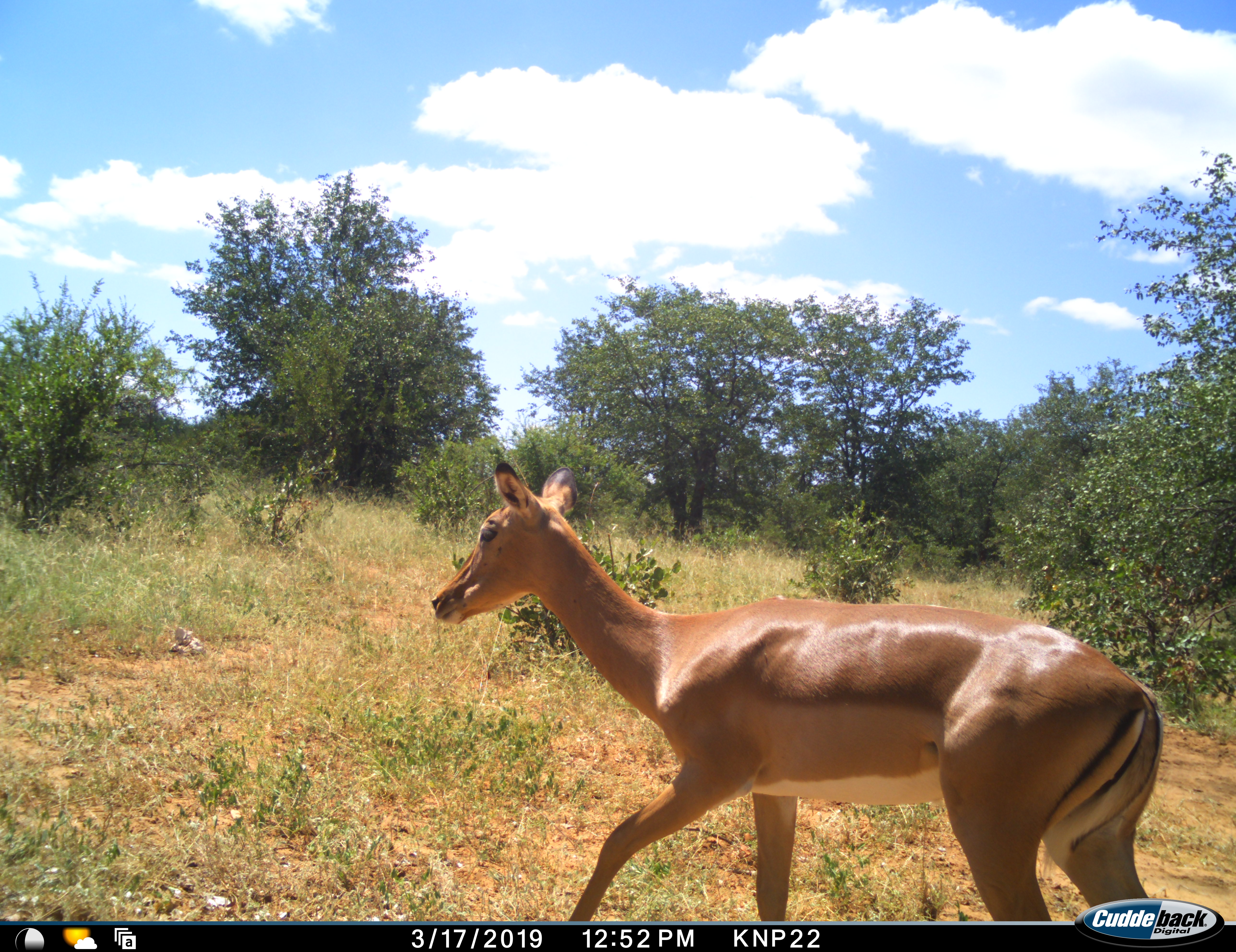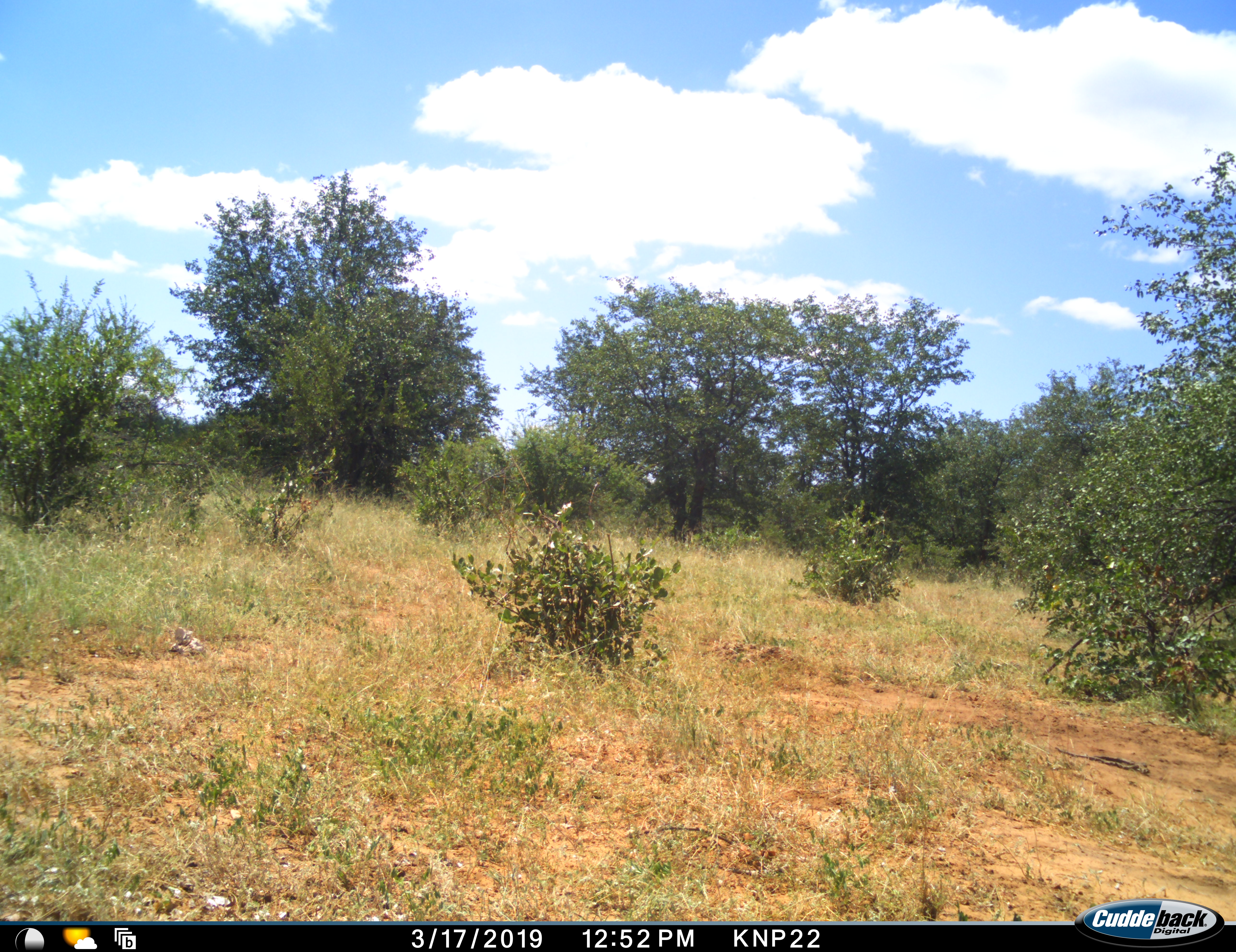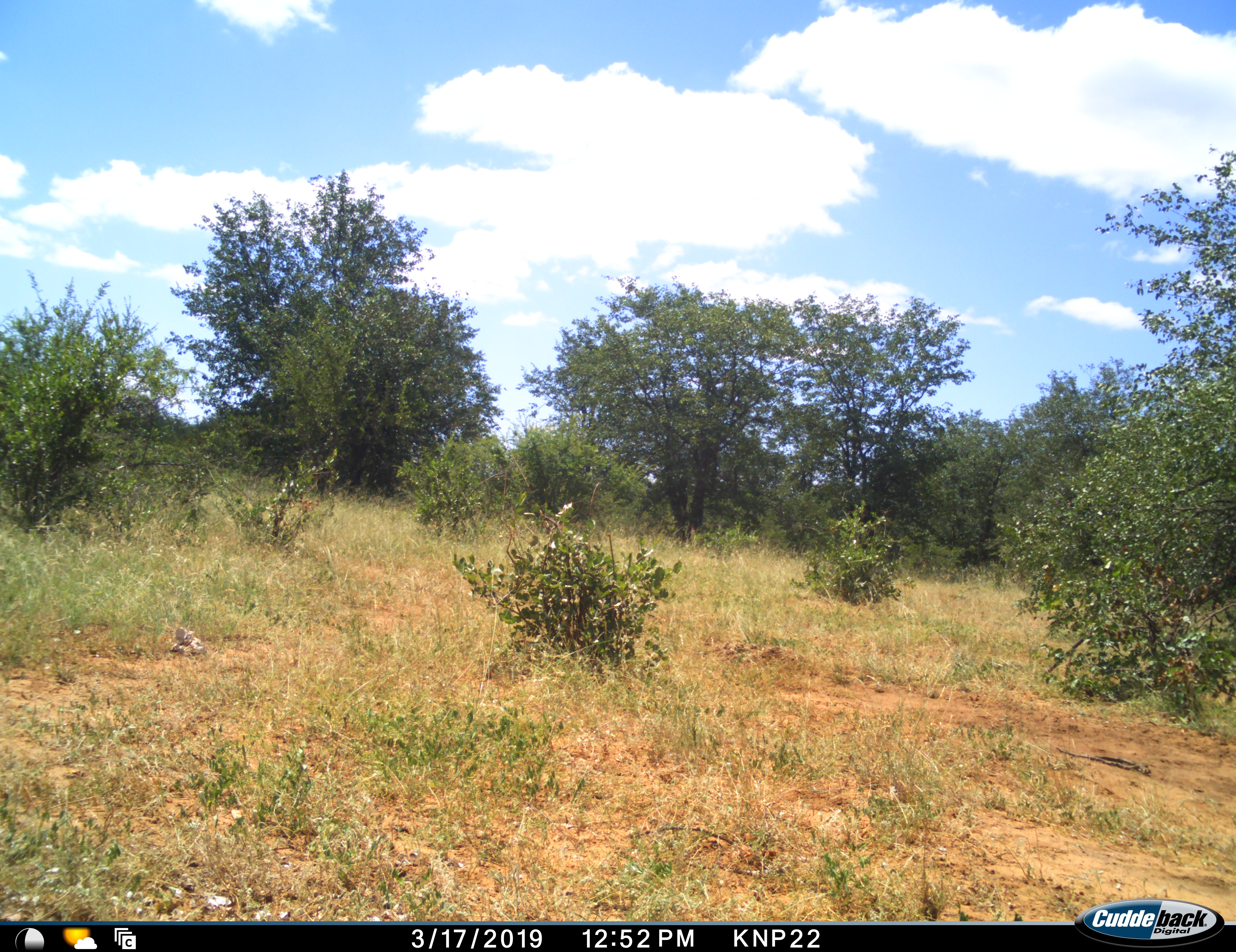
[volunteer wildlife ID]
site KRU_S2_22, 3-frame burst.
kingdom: Animalia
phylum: Chordata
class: Mammalia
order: Artiodactyla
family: Bovidae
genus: Aepyceros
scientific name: Aepyceros melampus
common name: impala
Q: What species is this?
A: Impala (Aepyceros melampus).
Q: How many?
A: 1.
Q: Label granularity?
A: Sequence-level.